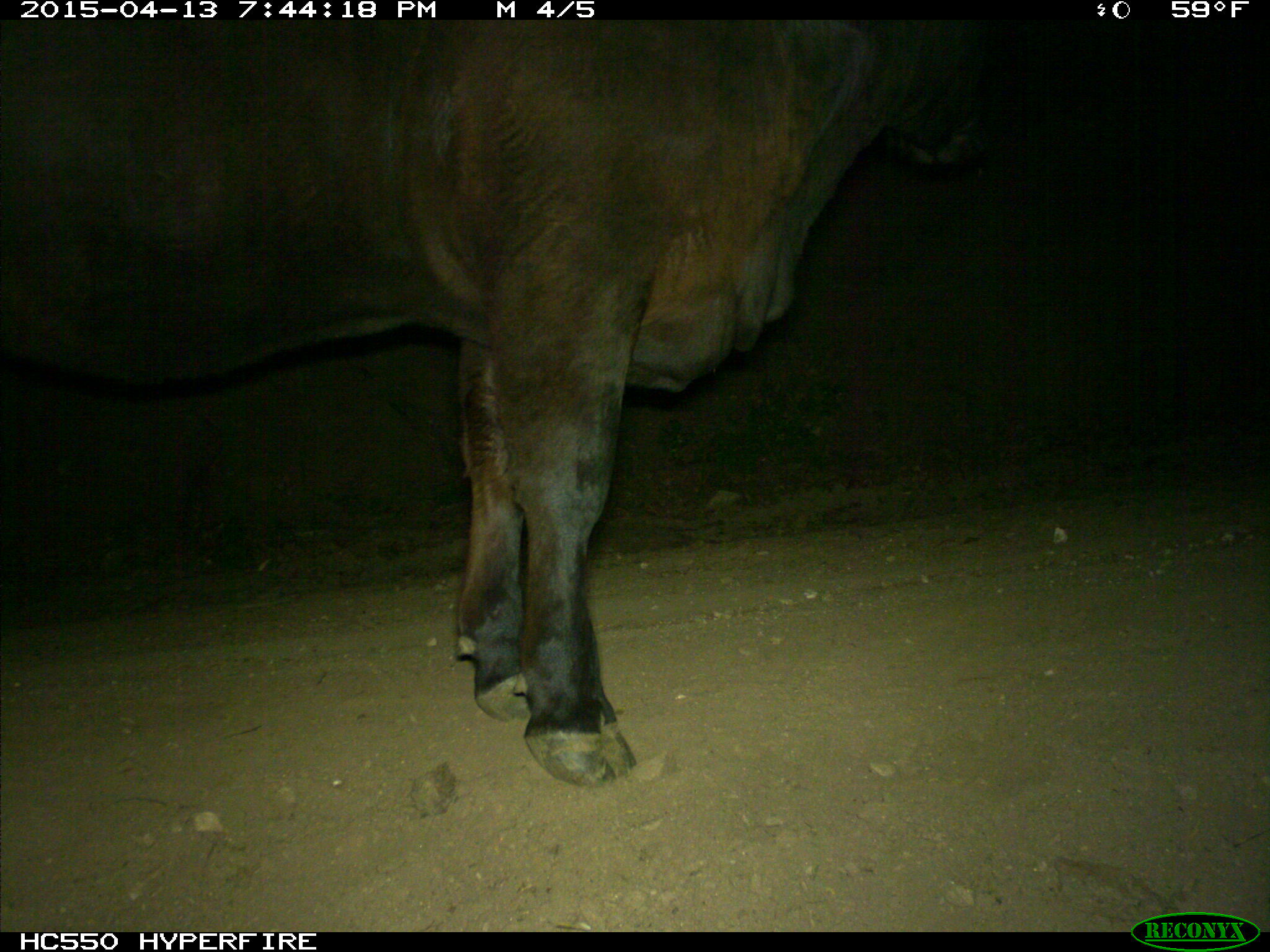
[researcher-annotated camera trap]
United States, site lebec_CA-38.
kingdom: Animalia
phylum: Chordata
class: Mammalia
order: Artiodactyla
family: Bovidae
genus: Bos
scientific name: Bos taurus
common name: domestic cow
Bos taurus (domestic cow).